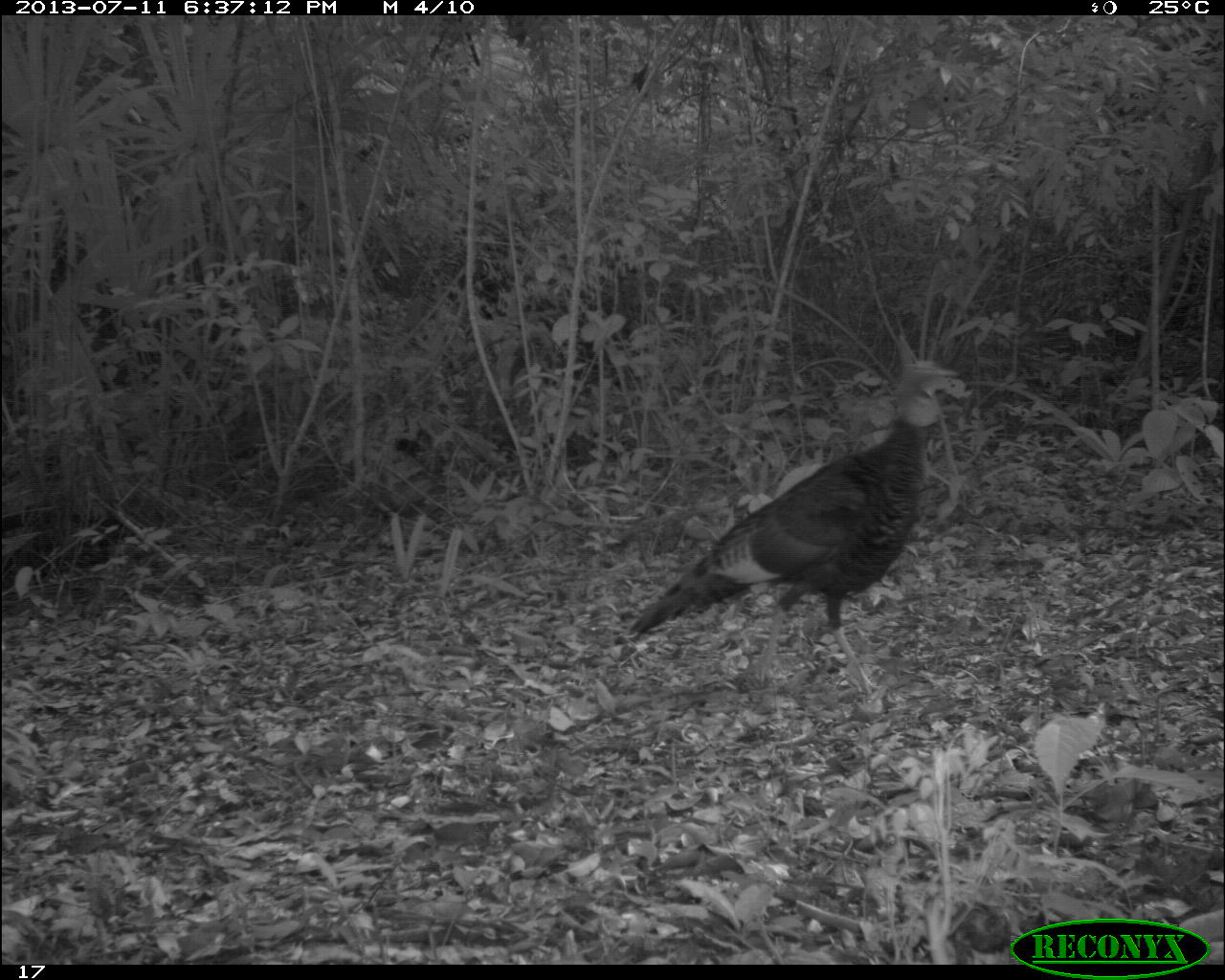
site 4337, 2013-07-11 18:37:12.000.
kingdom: Animalia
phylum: Chordata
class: Aves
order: Galliformes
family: Phasianidae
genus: Meleagris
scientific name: Meleagris ocellata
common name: ocellated turkey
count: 2